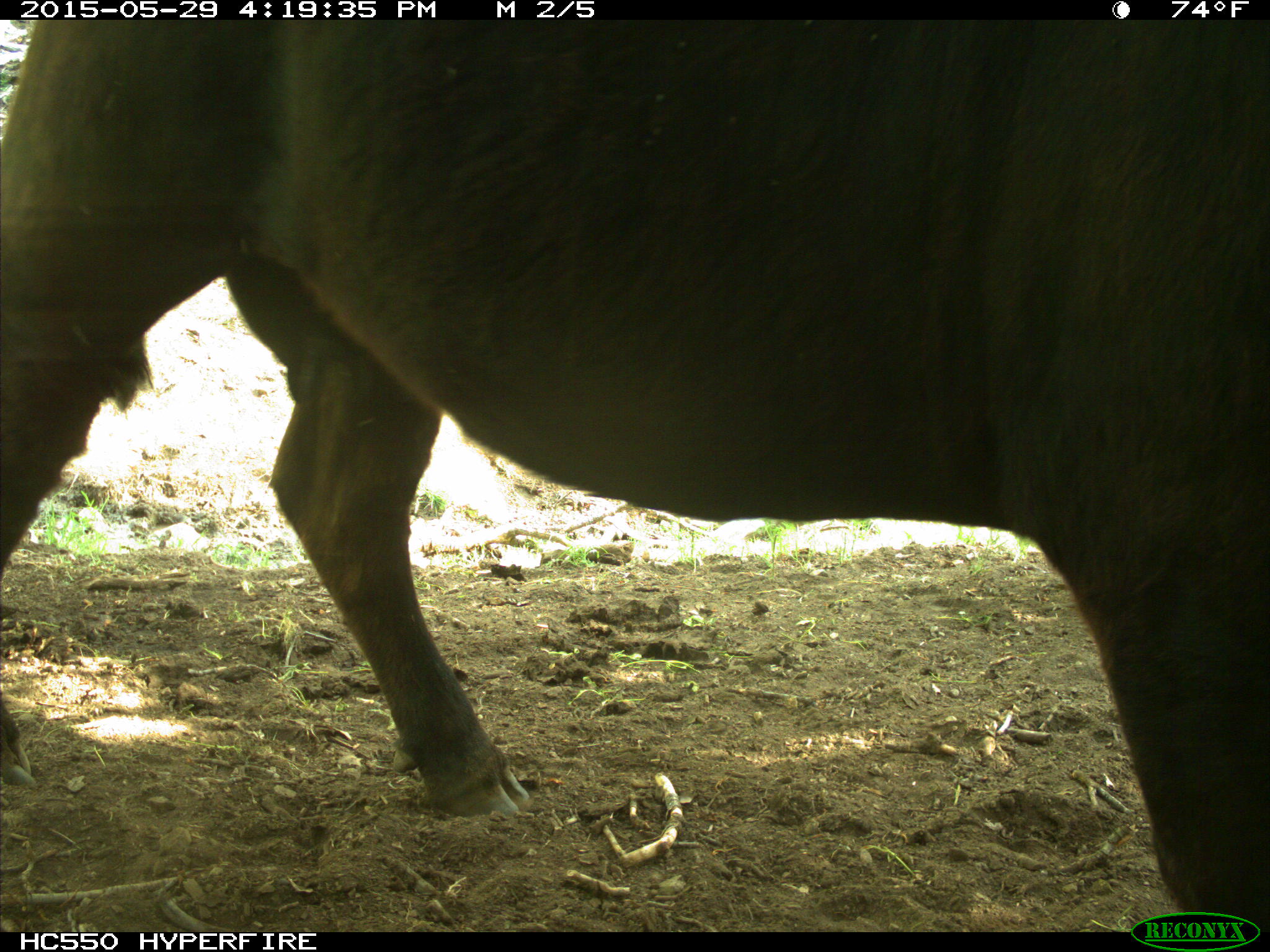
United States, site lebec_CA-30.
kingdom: Animalia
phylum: Chordata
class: Mammalia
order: Artiodactyla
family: Bovidae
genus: Bos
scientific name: Bos taurus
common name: domestic cow